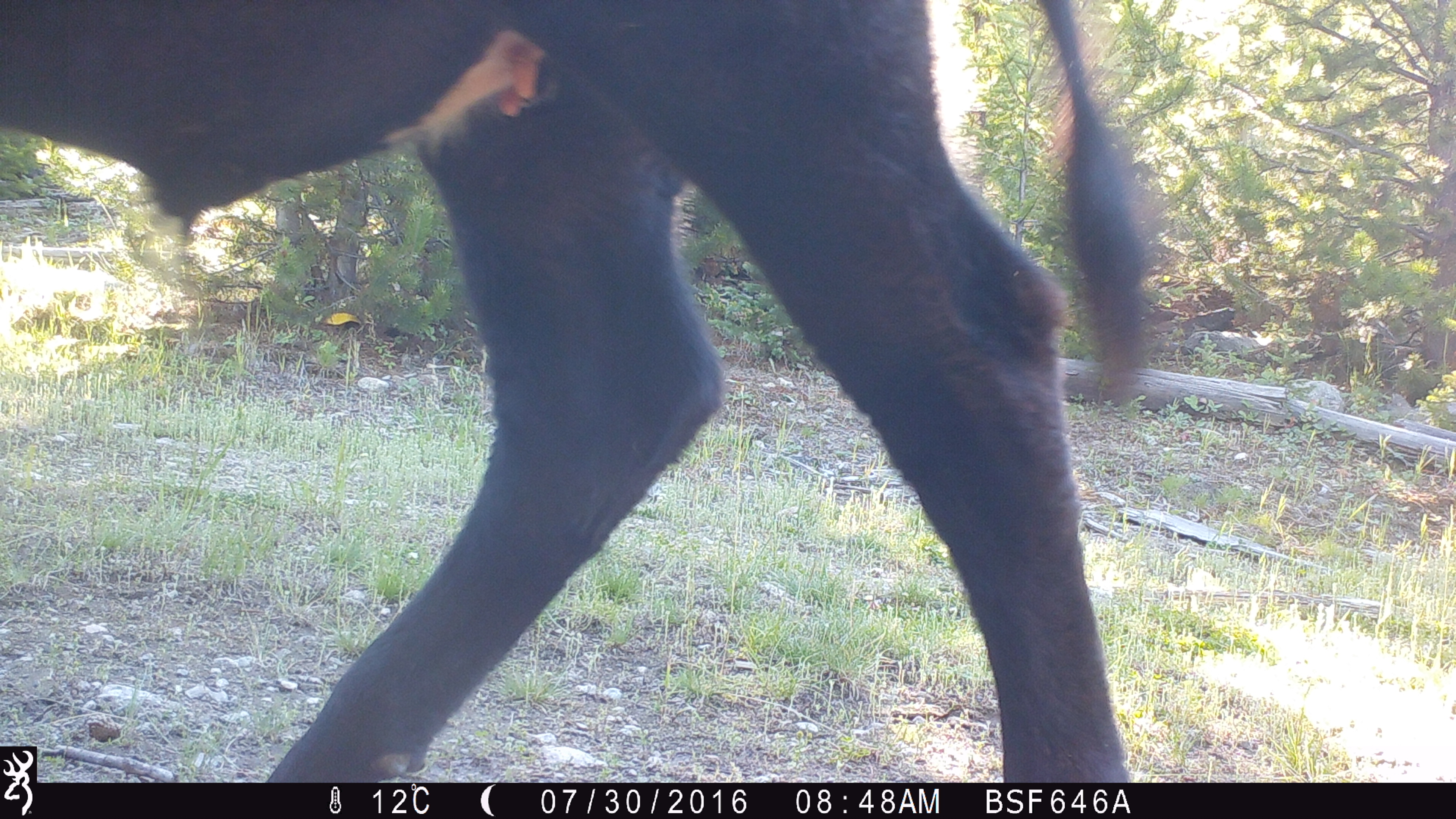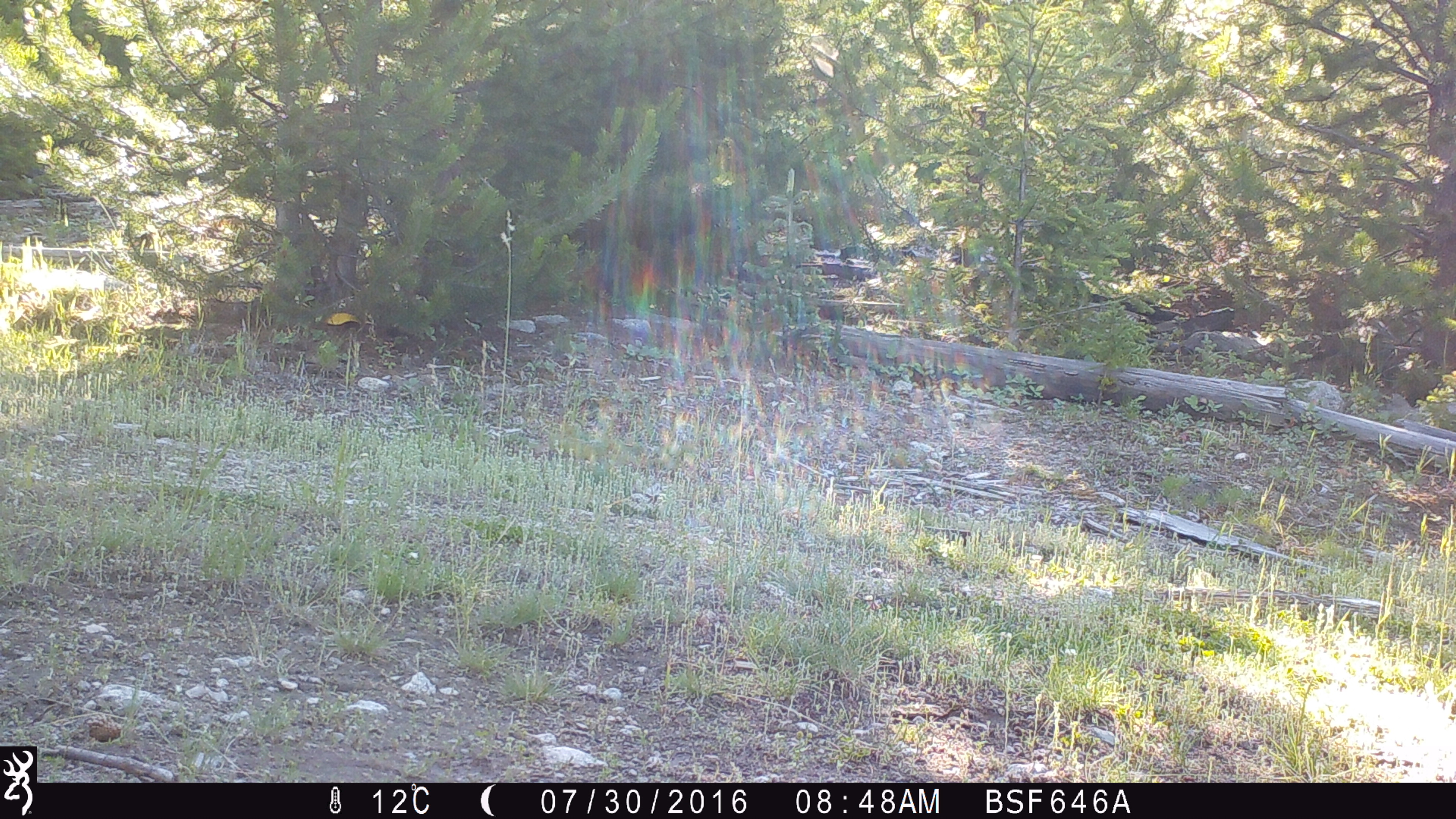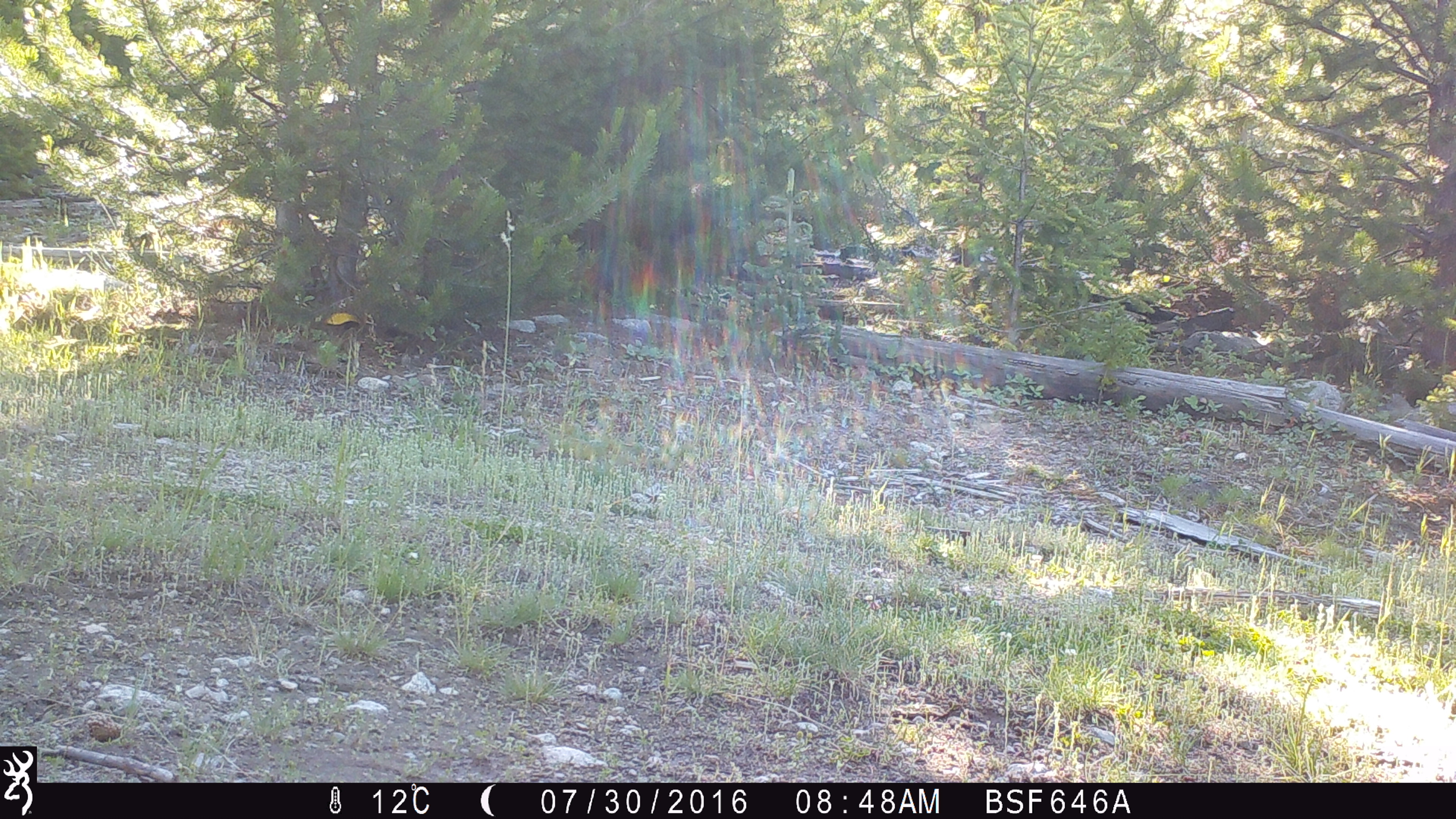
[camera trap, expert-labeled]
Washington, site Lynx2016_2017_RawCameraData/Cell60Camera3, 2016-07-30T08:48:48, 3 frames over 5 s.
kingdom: Animalia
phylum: Chordata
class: Mammalia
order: Artiodactyla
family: Bovidae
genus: Bos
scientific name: Bos taurus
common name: domestic cattle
Domestic cattle (Bos taurus). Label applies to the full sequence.